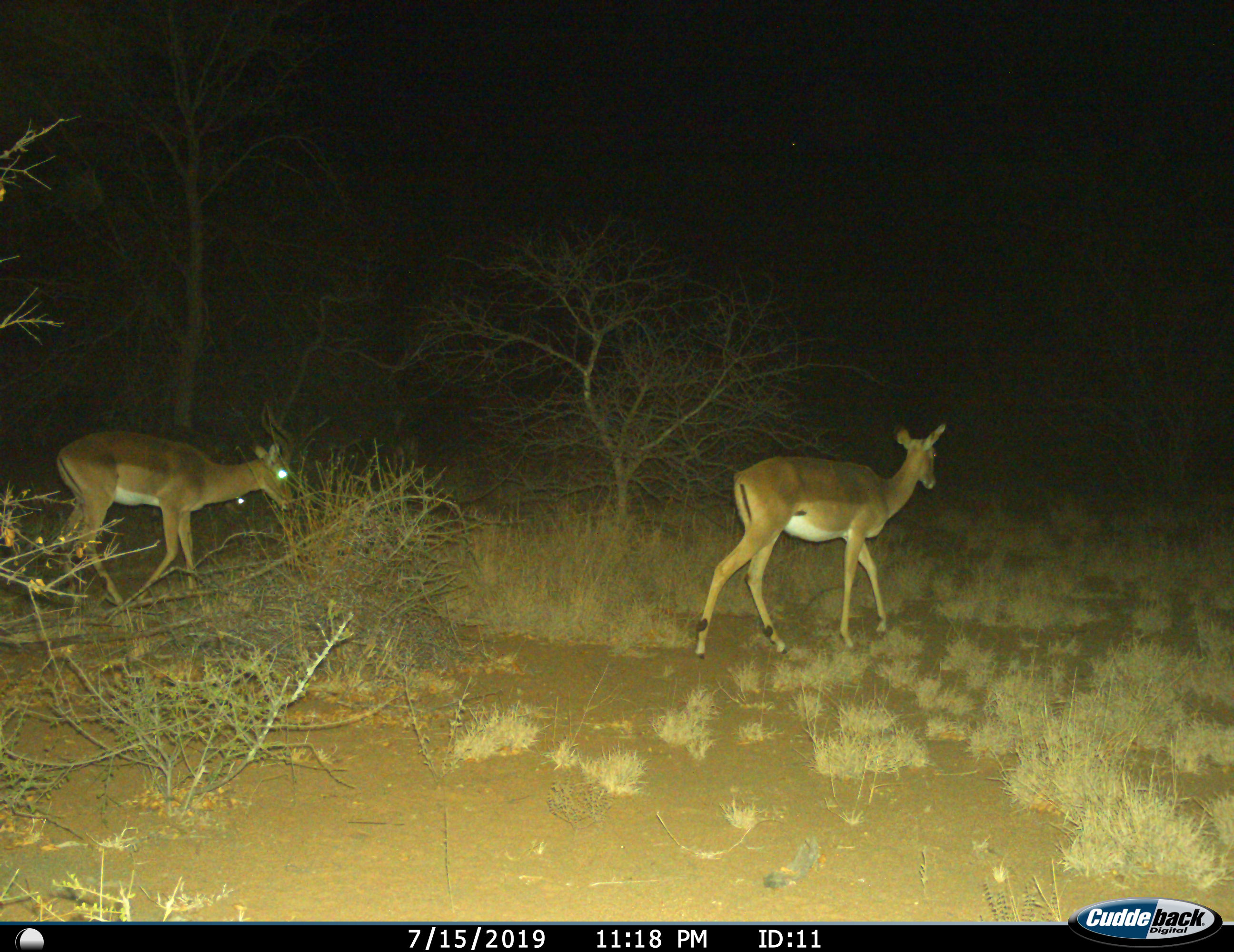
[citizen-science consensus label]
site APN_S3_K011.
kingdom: Animalia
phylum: Chordata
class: Mammalia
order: Artiodactyla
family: Bovidae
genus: Aepyceros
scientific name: Aepyceros melampus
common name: impala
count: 2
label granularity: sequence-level